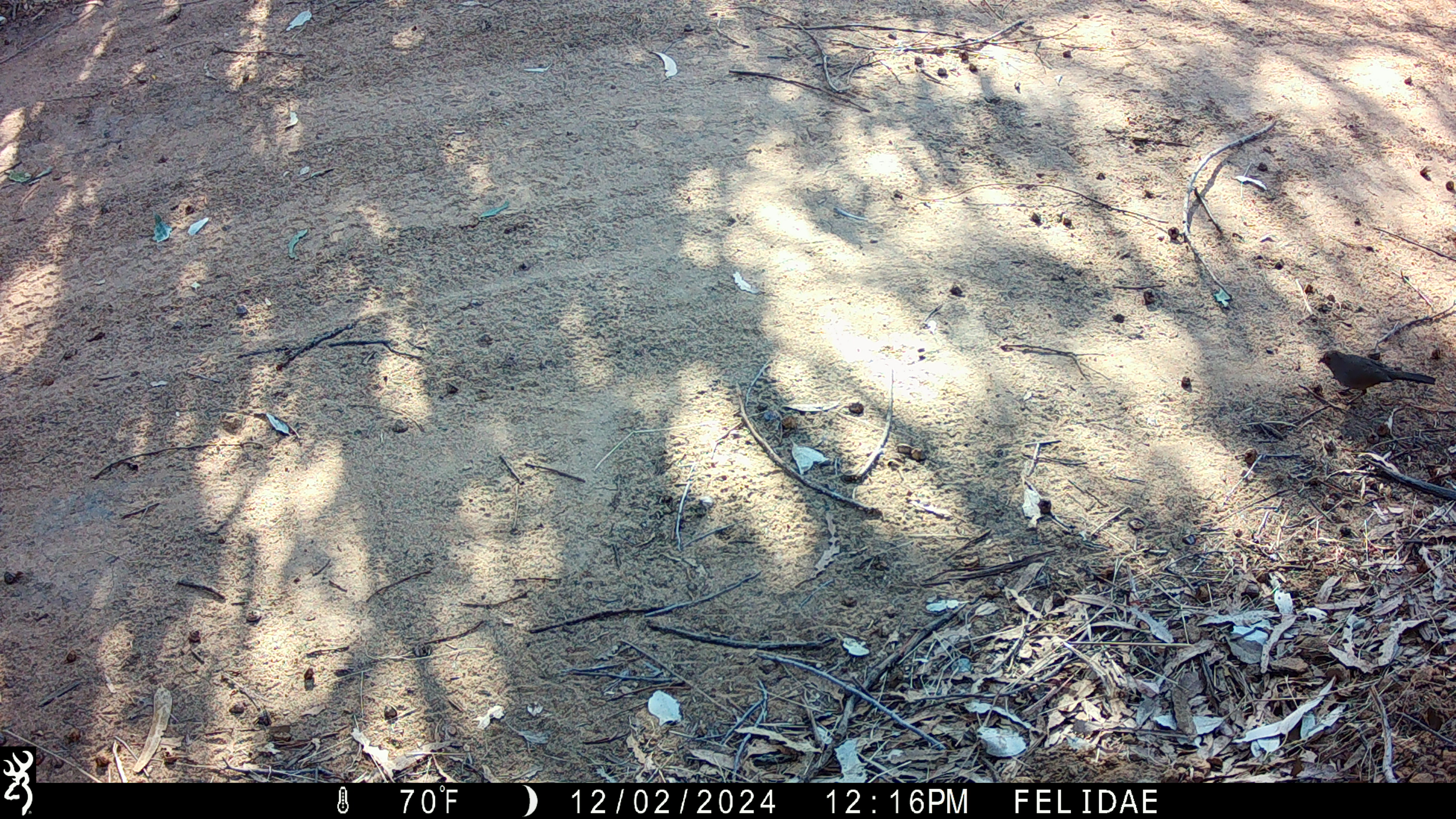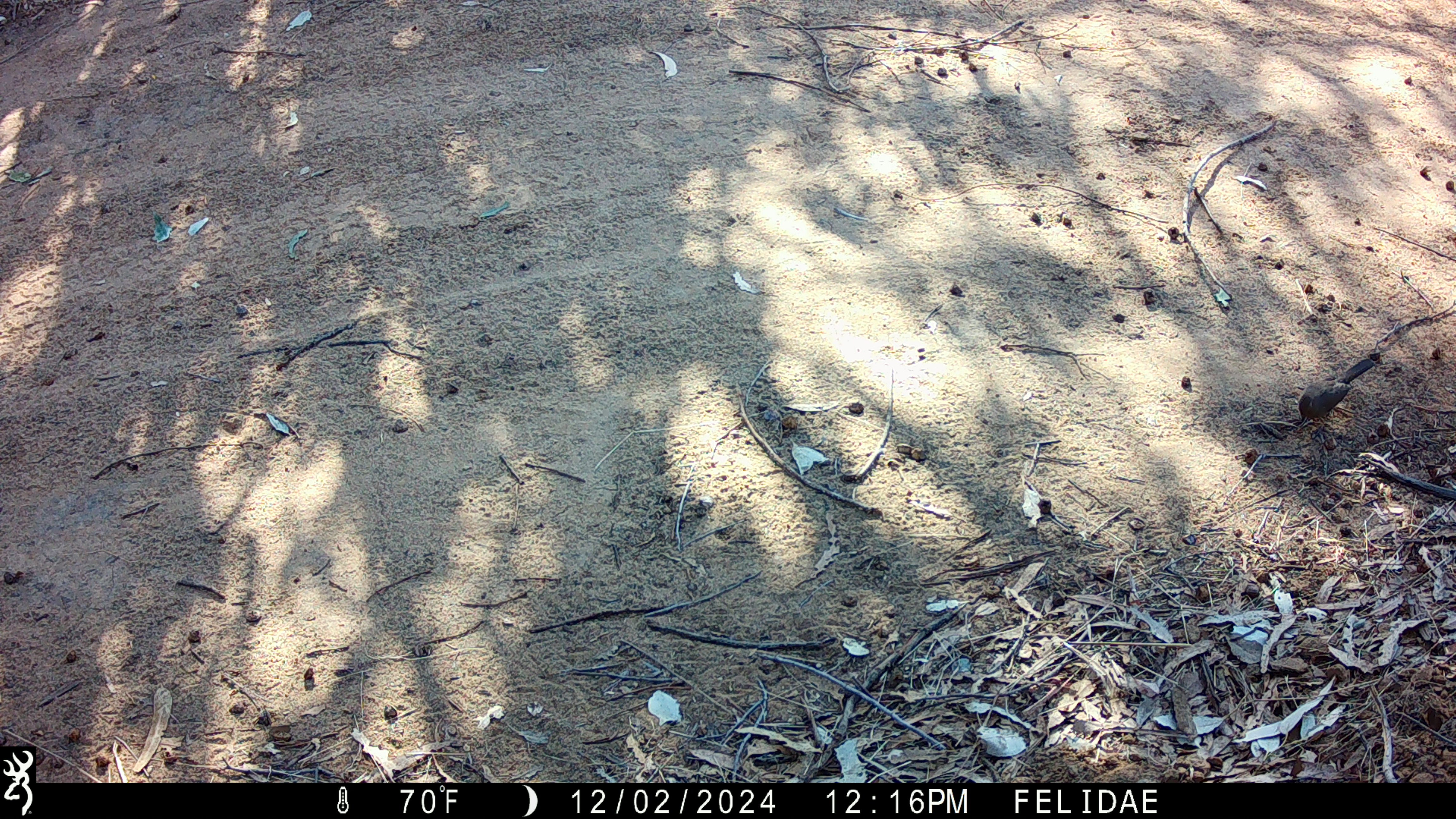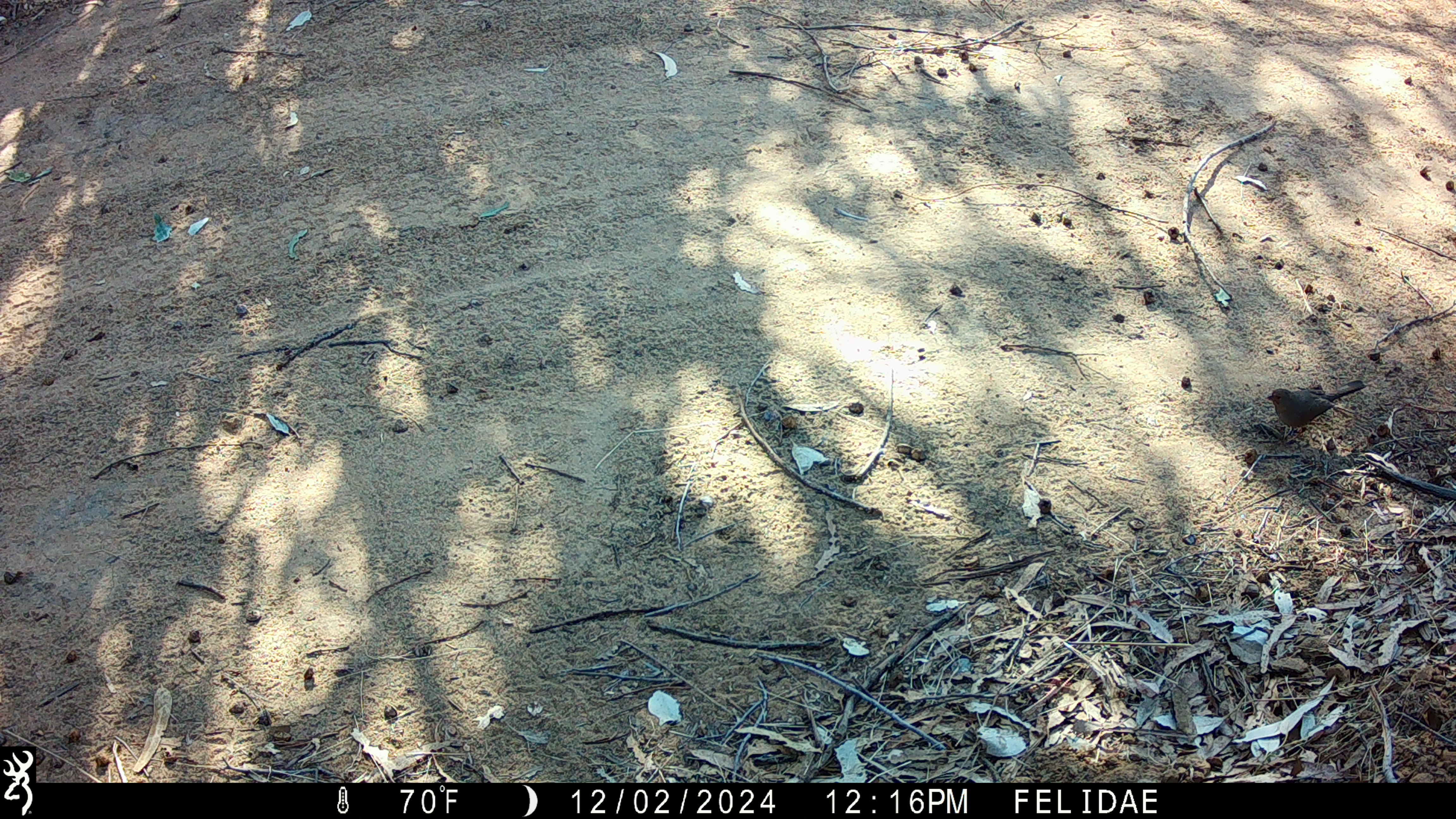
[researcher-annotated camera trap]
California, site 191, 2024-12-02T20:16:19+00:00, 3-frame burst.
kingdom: Animalia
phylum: Chordata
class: Aves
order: Passeriformes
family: Passerellidae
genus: Melozone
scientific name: Melozone crissalis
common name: california towhee